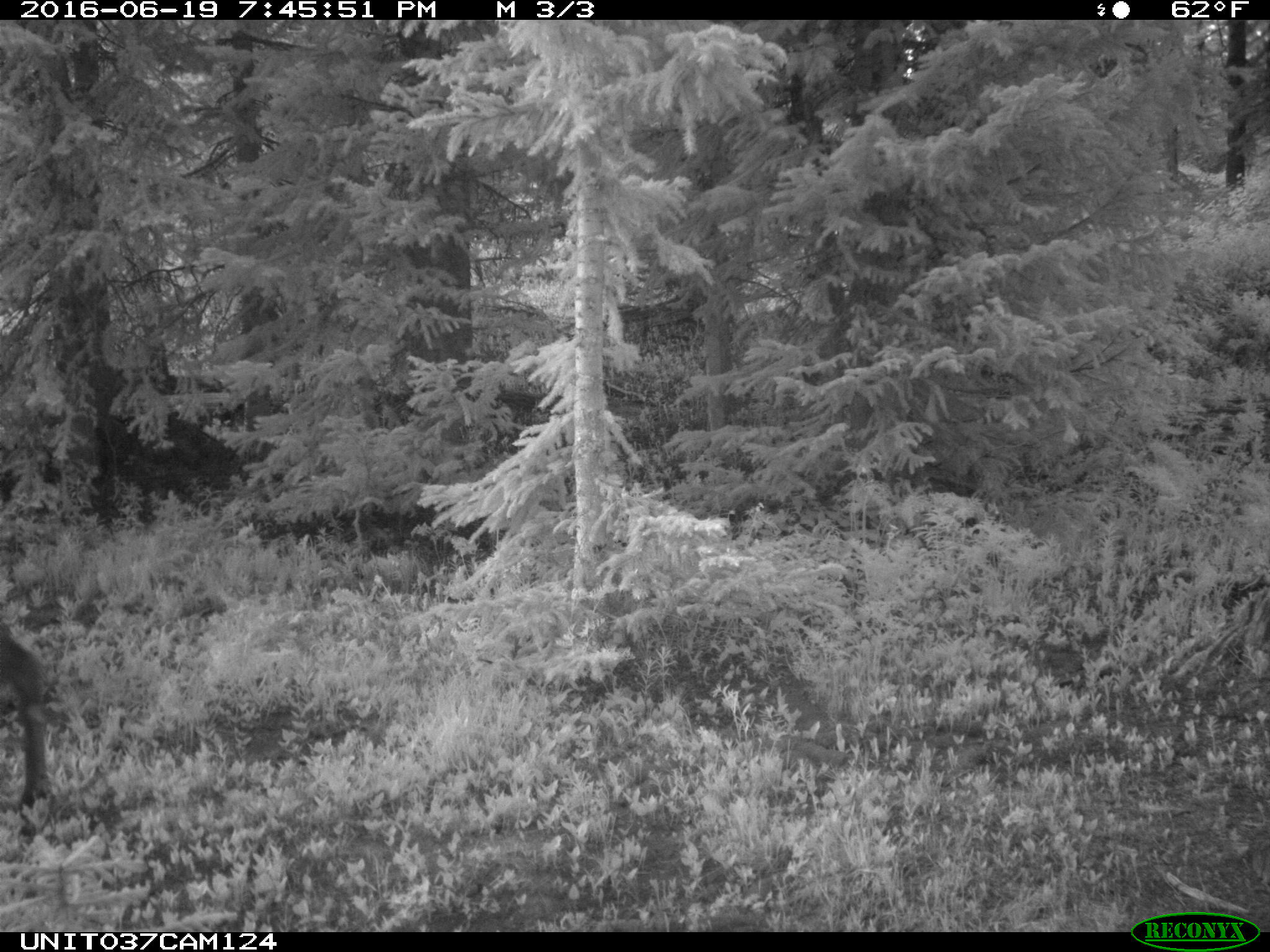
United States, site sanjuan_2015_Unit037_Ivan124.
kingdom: Animalia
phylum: Chordata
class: Mammalia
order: Artiodactyla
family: Cervidae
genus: Cervus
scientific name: Cervus elaphus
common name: red deer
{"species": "Cervus elaphus (red deer)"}